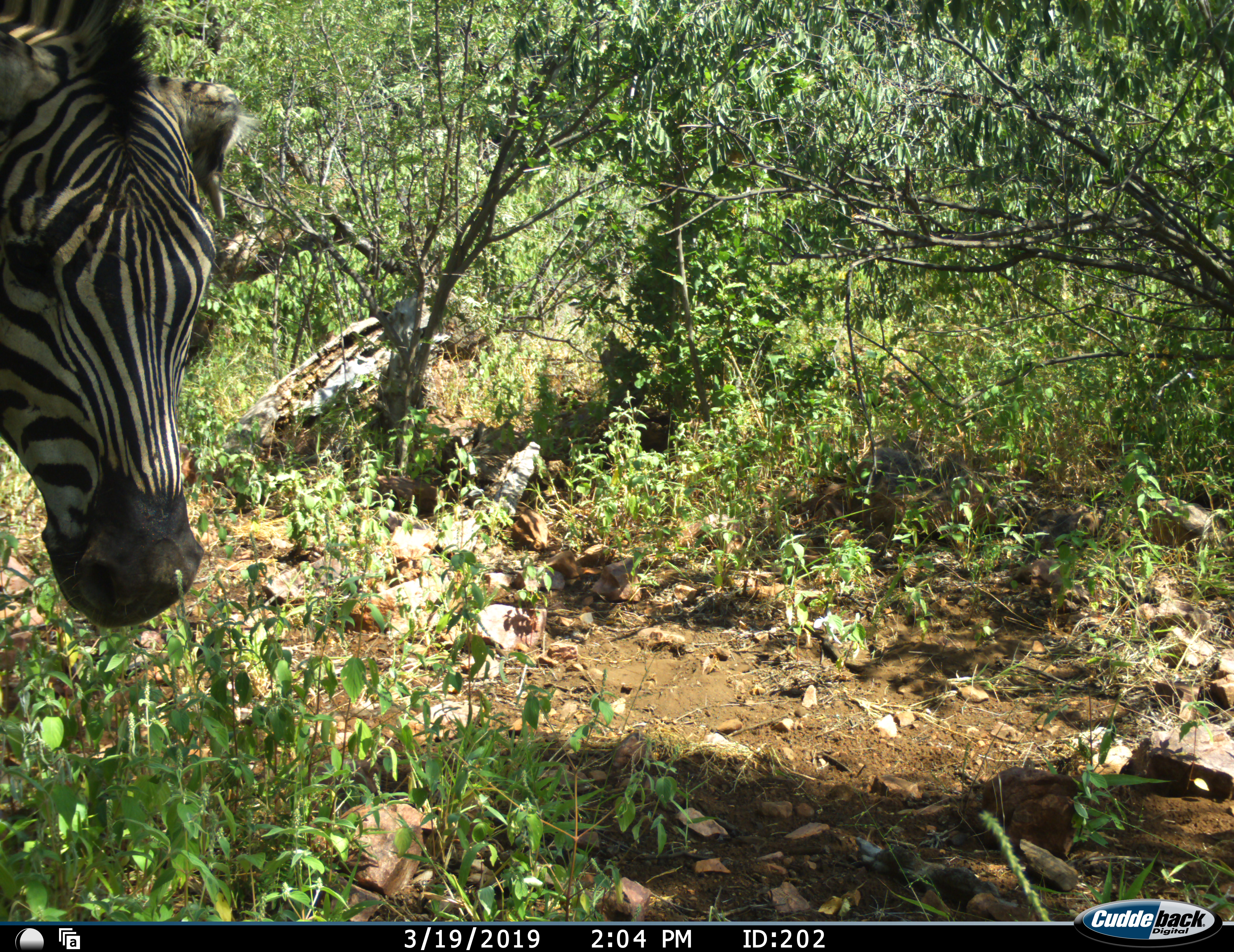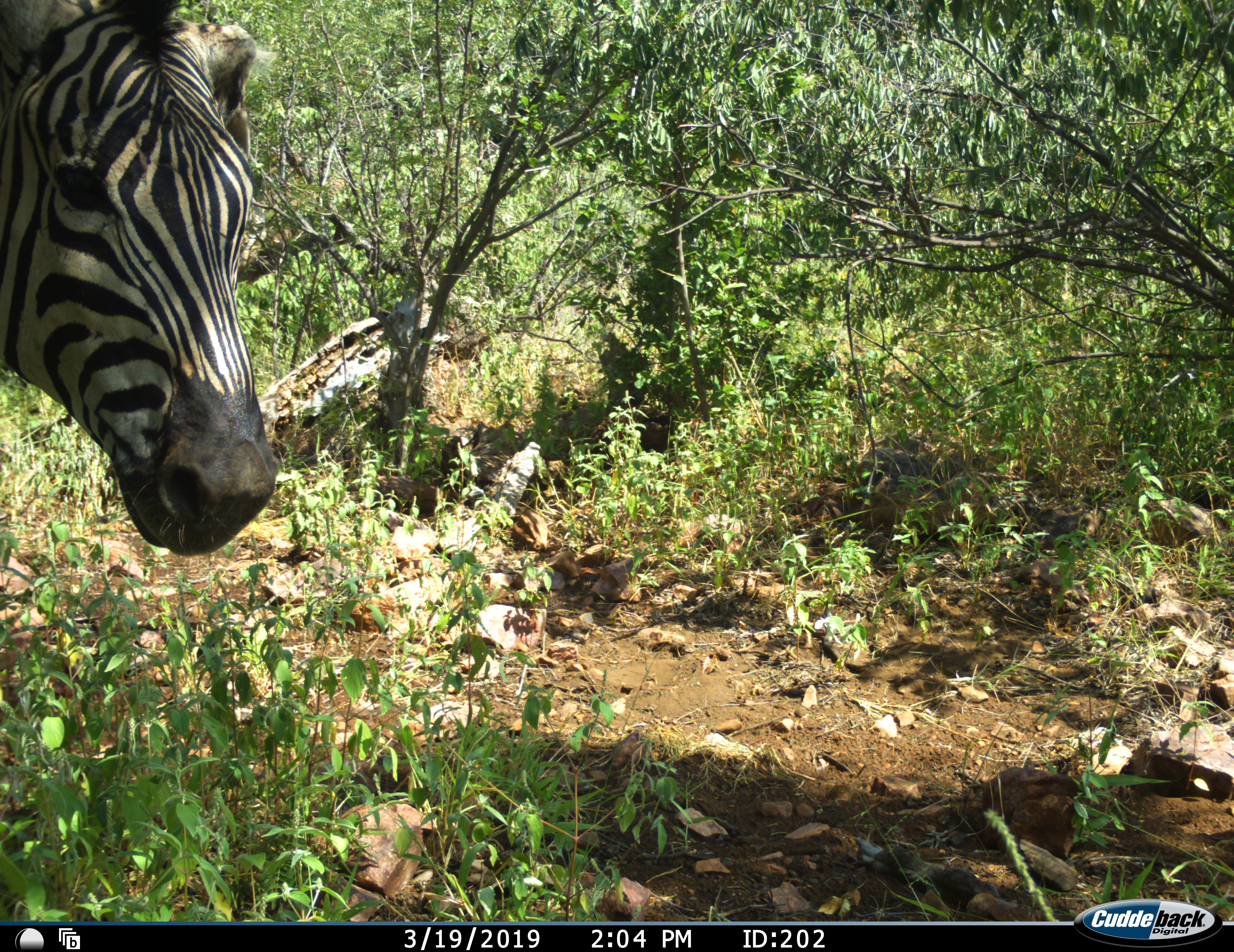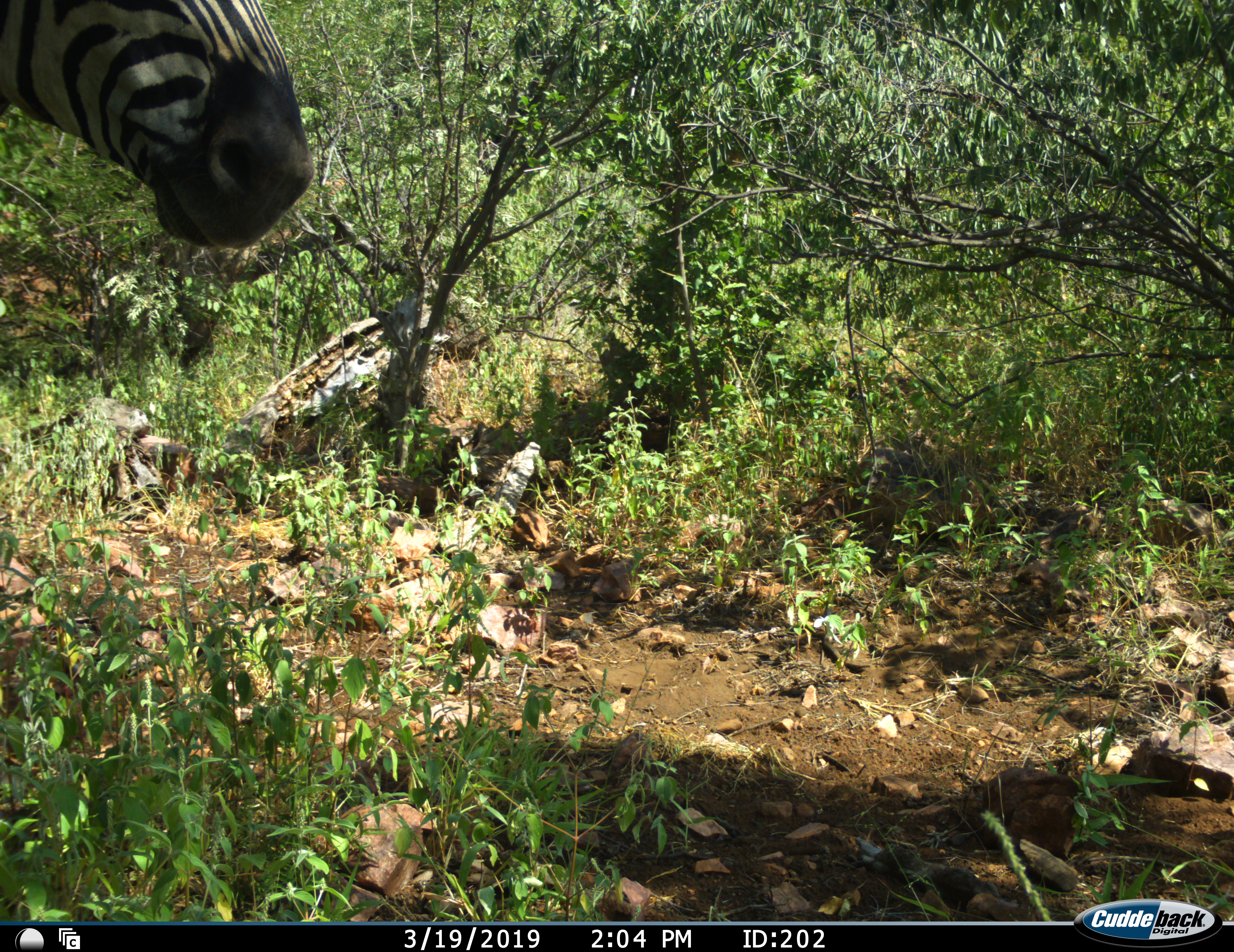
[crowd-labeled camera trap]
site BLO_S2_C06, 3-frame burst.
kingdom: Animalia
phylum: Chordata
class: Mammalia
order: Perissodactyla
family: Equidae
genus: Equus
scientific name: Equus quagga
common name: plains zebra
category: zebraplains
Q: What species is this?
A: Zebraplains (plains zebra) (Equus quagga).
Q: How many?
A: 1.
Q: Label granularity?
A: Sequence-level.